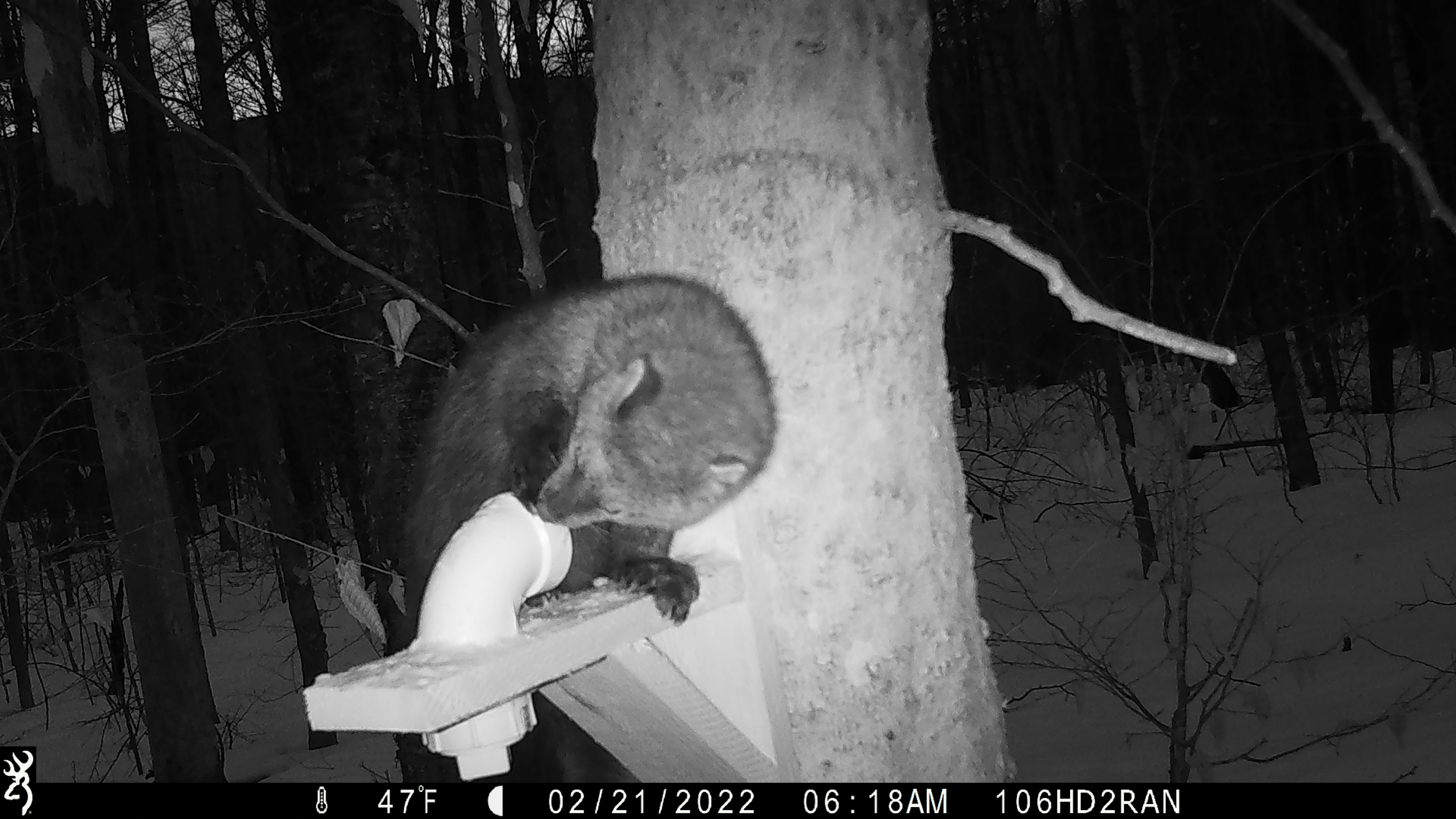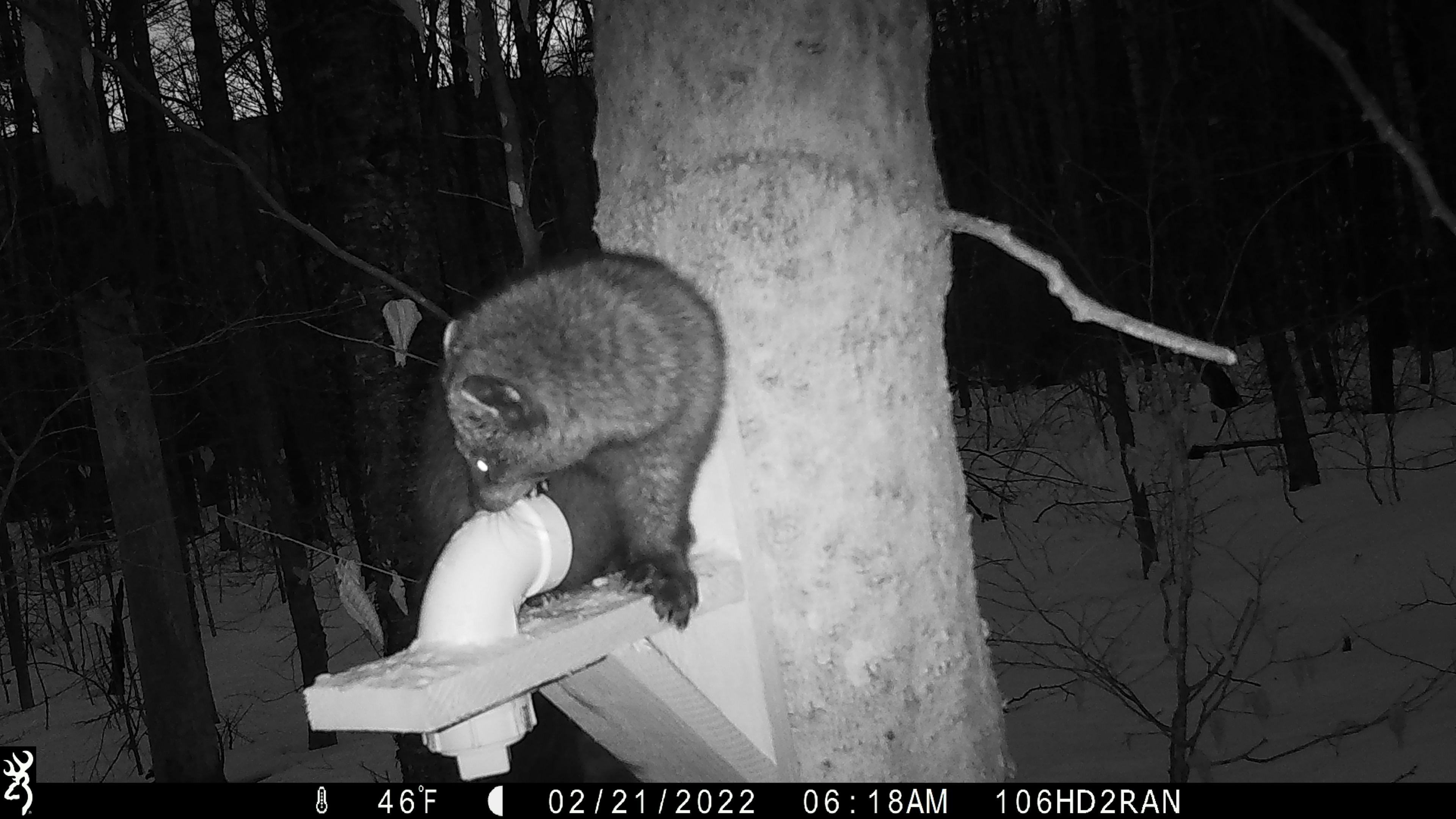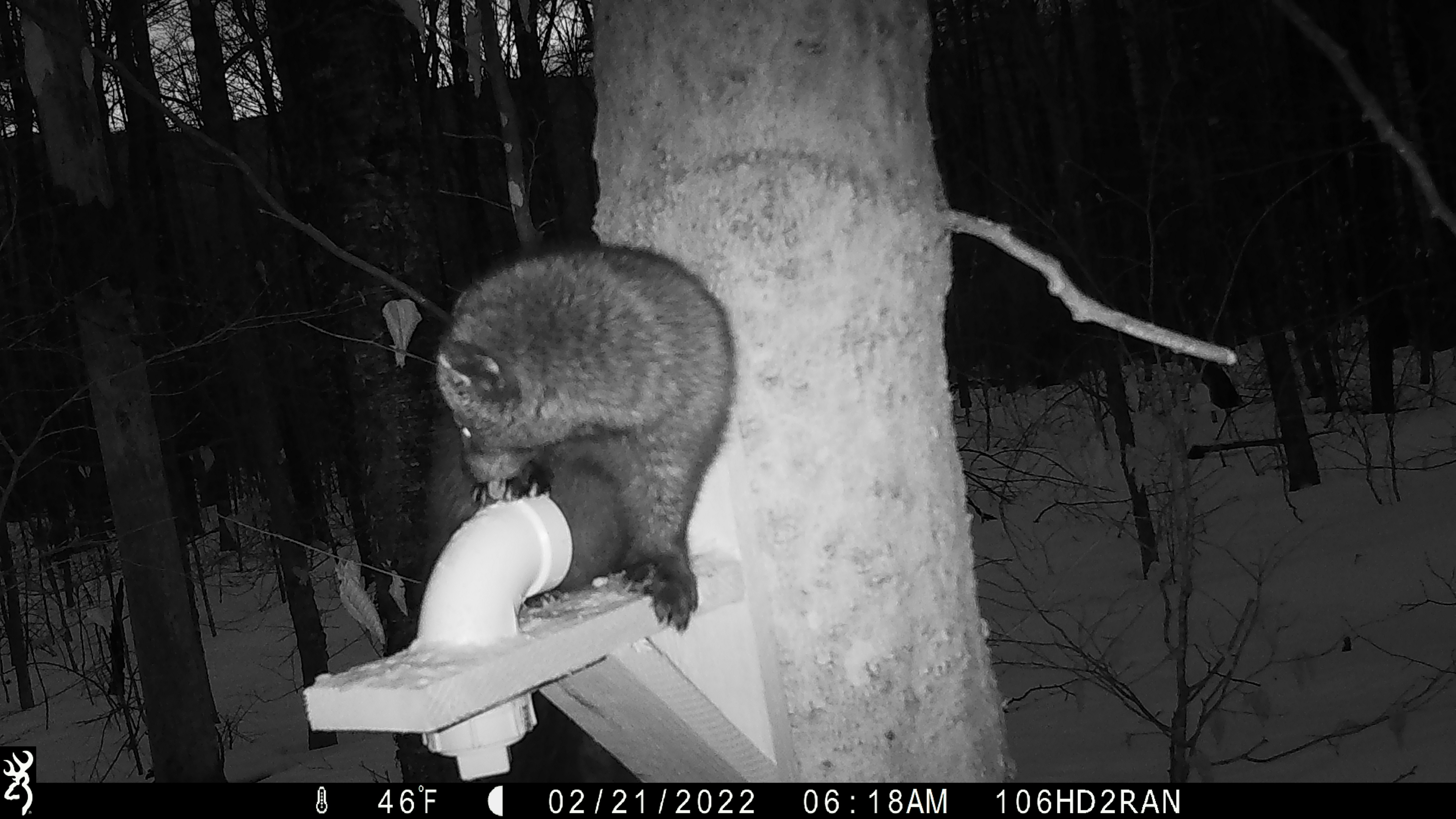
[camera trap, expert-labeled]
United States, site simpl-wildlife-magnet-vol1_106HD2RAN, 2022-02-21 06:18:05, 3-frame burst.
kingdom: Animalia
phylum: Chordata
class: Mammalia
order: Carnivora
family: Mustelidae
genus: Pekania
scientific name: Pekania pennanti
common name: fisher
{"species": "fisher (Pekania pennanti)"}